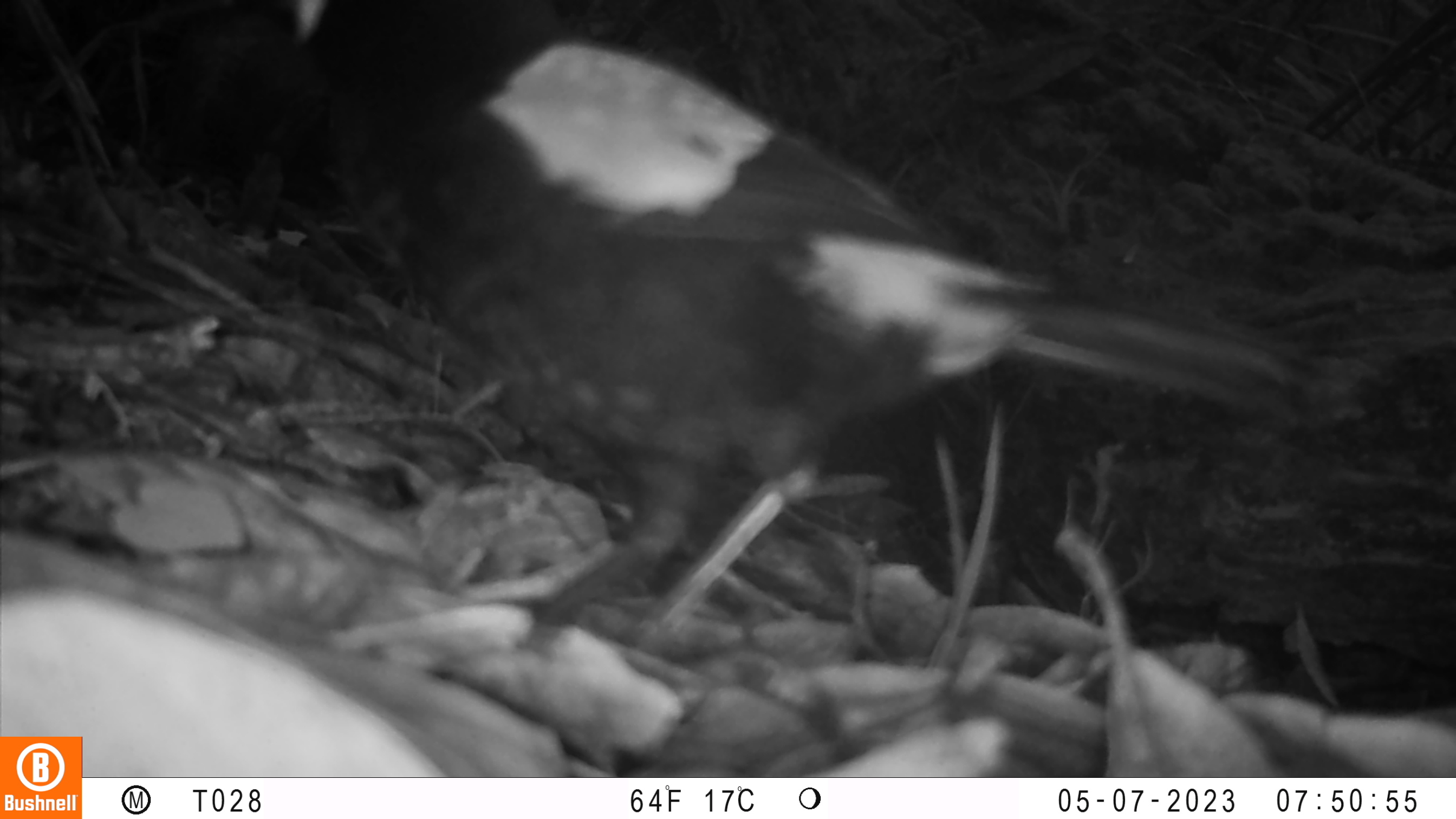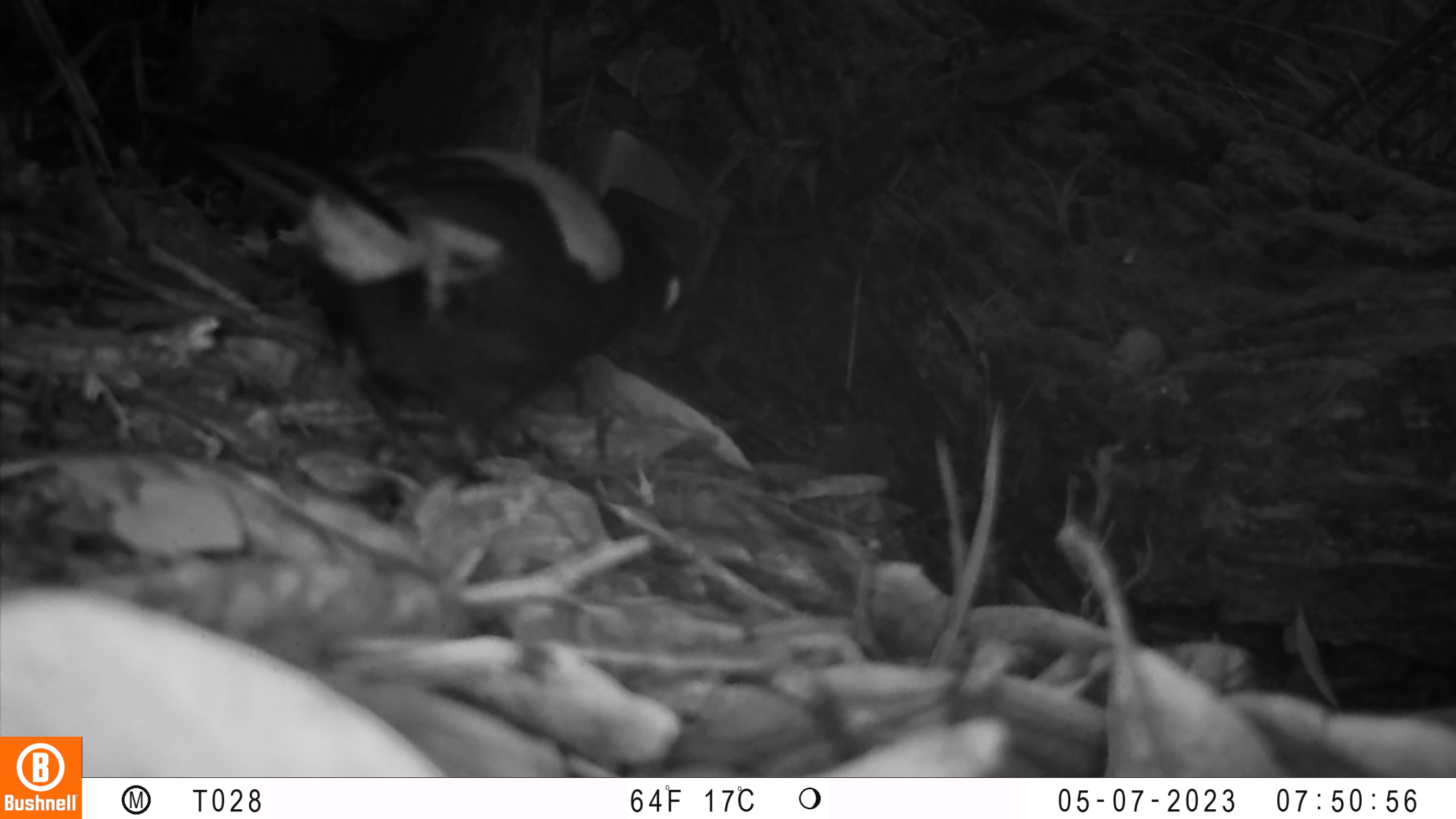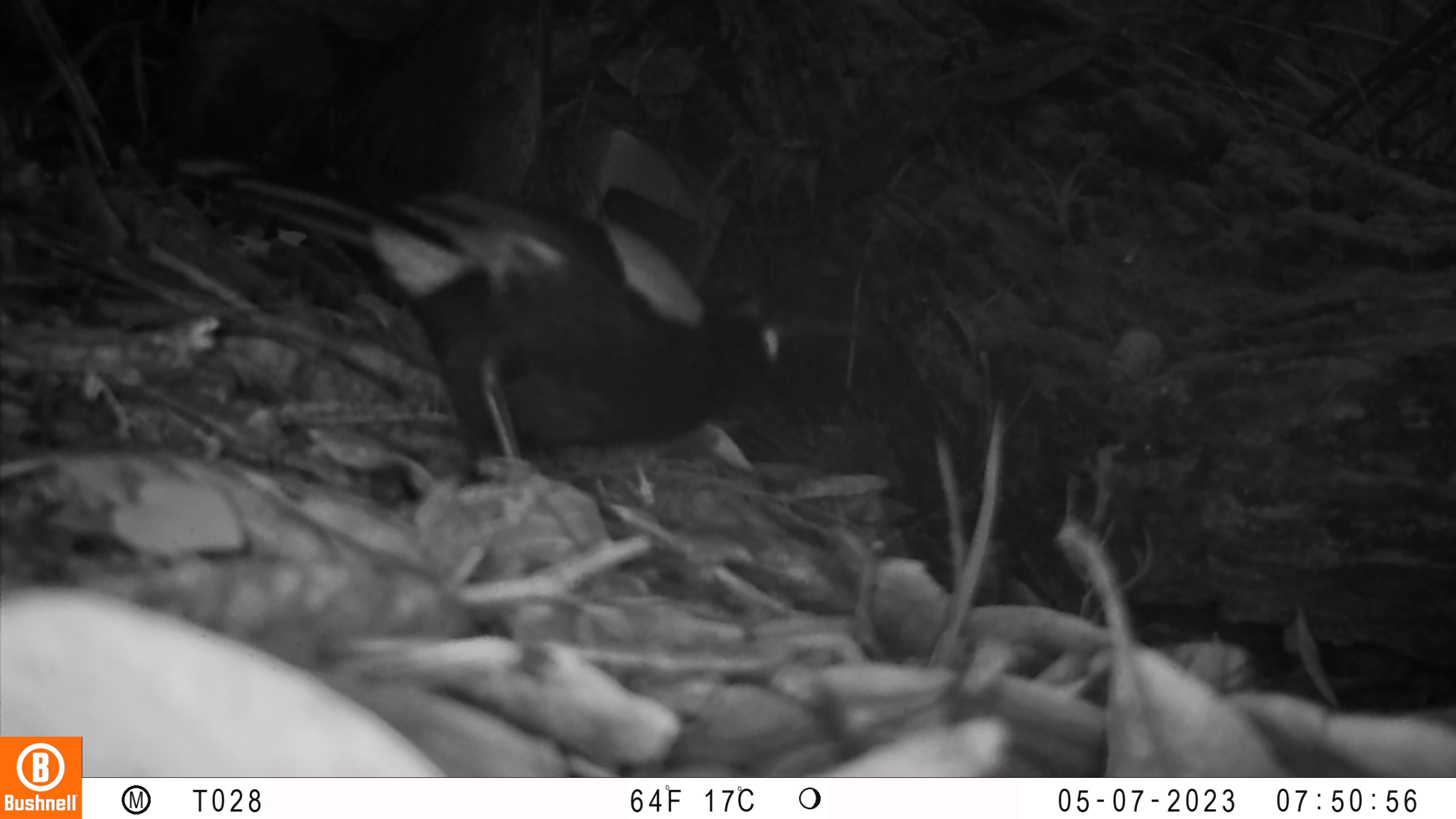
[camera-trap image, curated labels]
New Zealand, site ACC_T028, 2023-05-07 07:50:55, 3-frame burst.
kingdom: Animalia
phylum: Chordata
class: Aves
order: Passeriformes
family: Callaeidae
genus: Philesturnus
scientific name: Philesturnus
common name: saddlebacks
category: tieke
Tieke (saddlebacks) (Philesturnus).